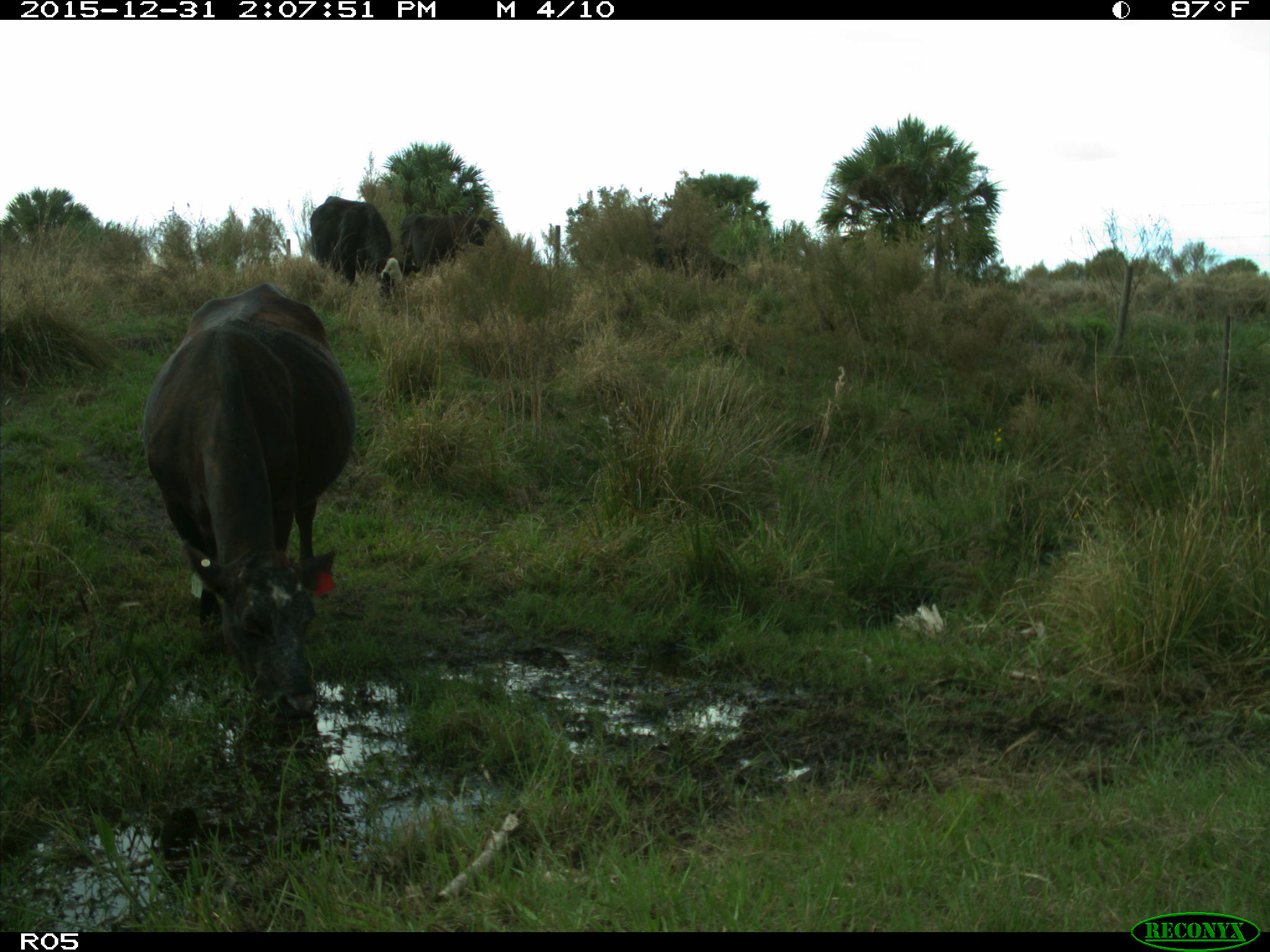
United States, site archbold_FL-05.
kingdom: Animalia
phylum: Chordata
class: Mammalia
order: Artiodactyla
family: Bovidae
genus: Bos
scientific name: Bos taurus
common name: domestic cow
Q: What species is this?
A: Bos taurus (domestic cow).